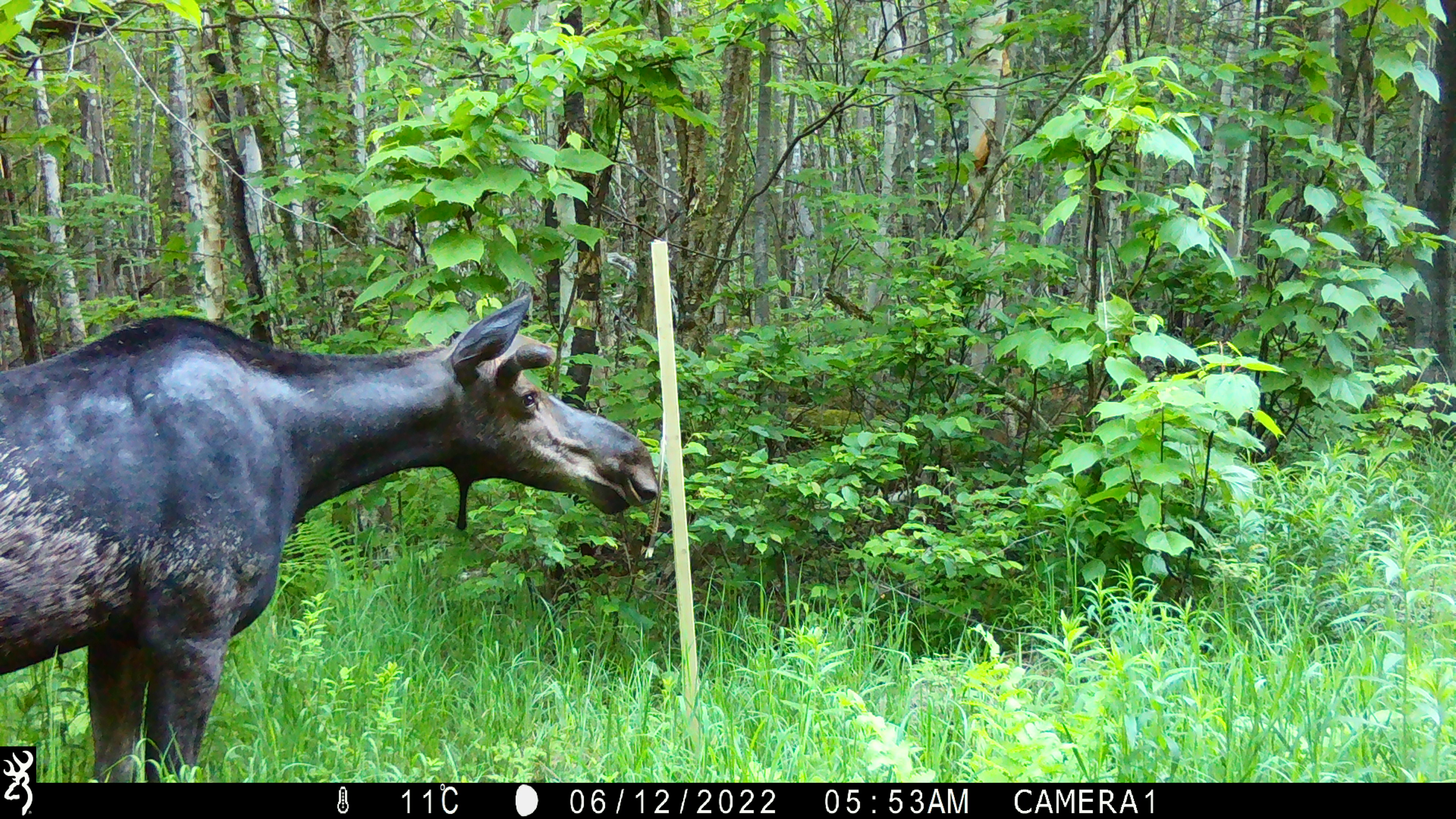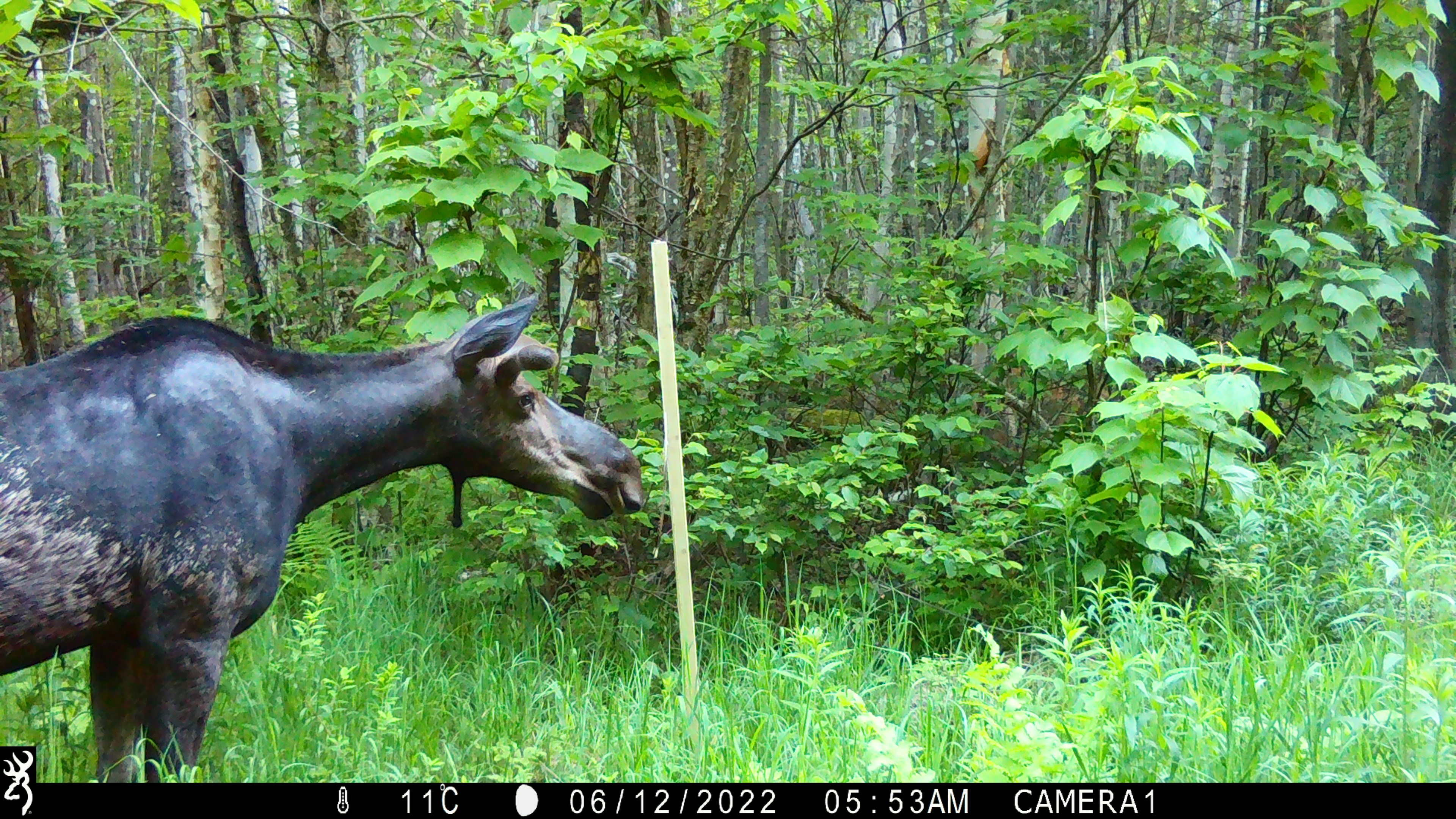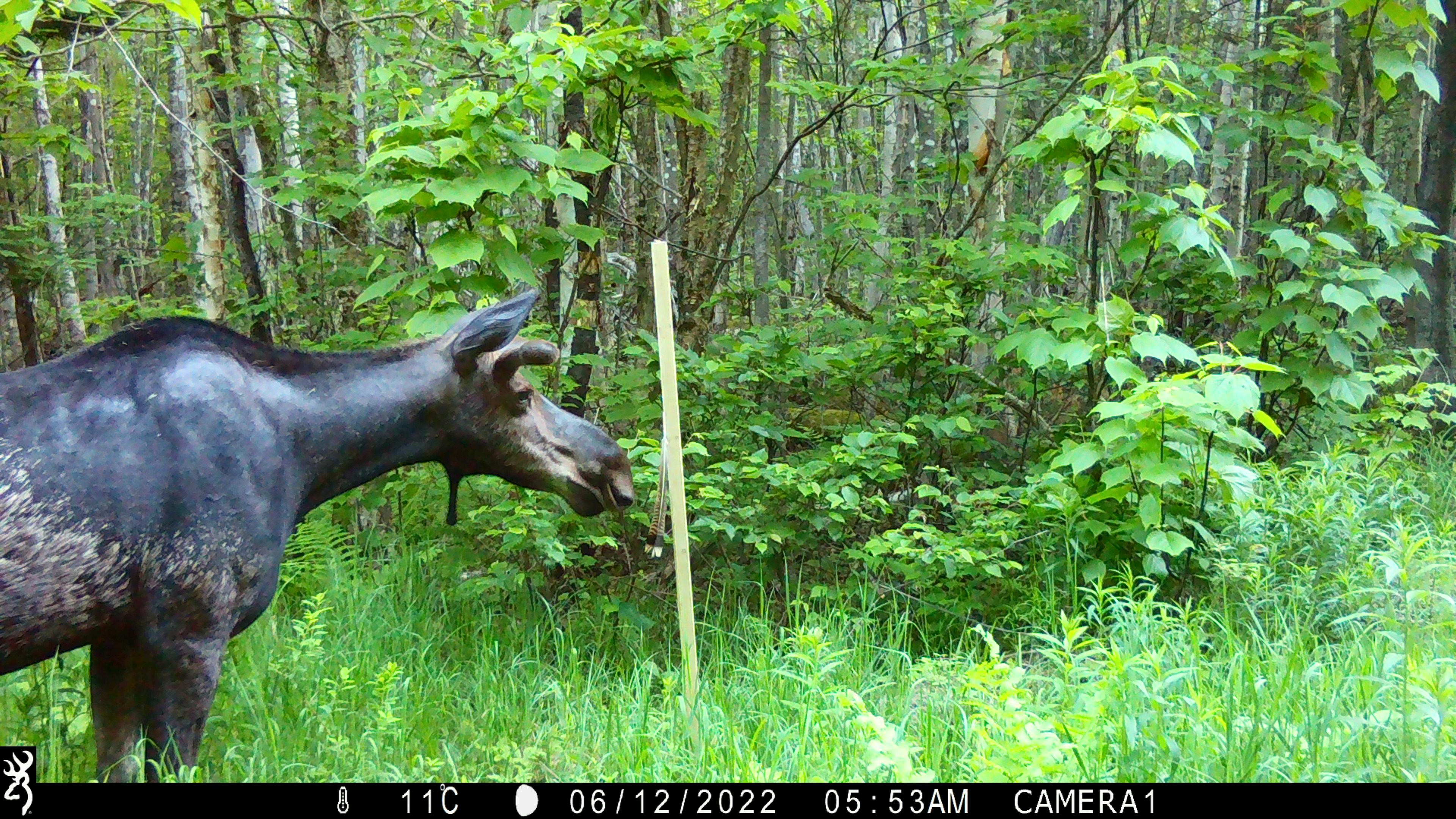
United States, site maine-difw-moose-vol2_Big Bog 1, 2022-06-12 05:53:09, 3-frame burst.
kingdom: Animalia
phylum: Chordata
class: Mammalia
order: Artiodactyla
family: Cervidae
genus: Alces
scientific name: Alces alces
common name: moose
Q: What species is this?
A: Moose (Alces alces).